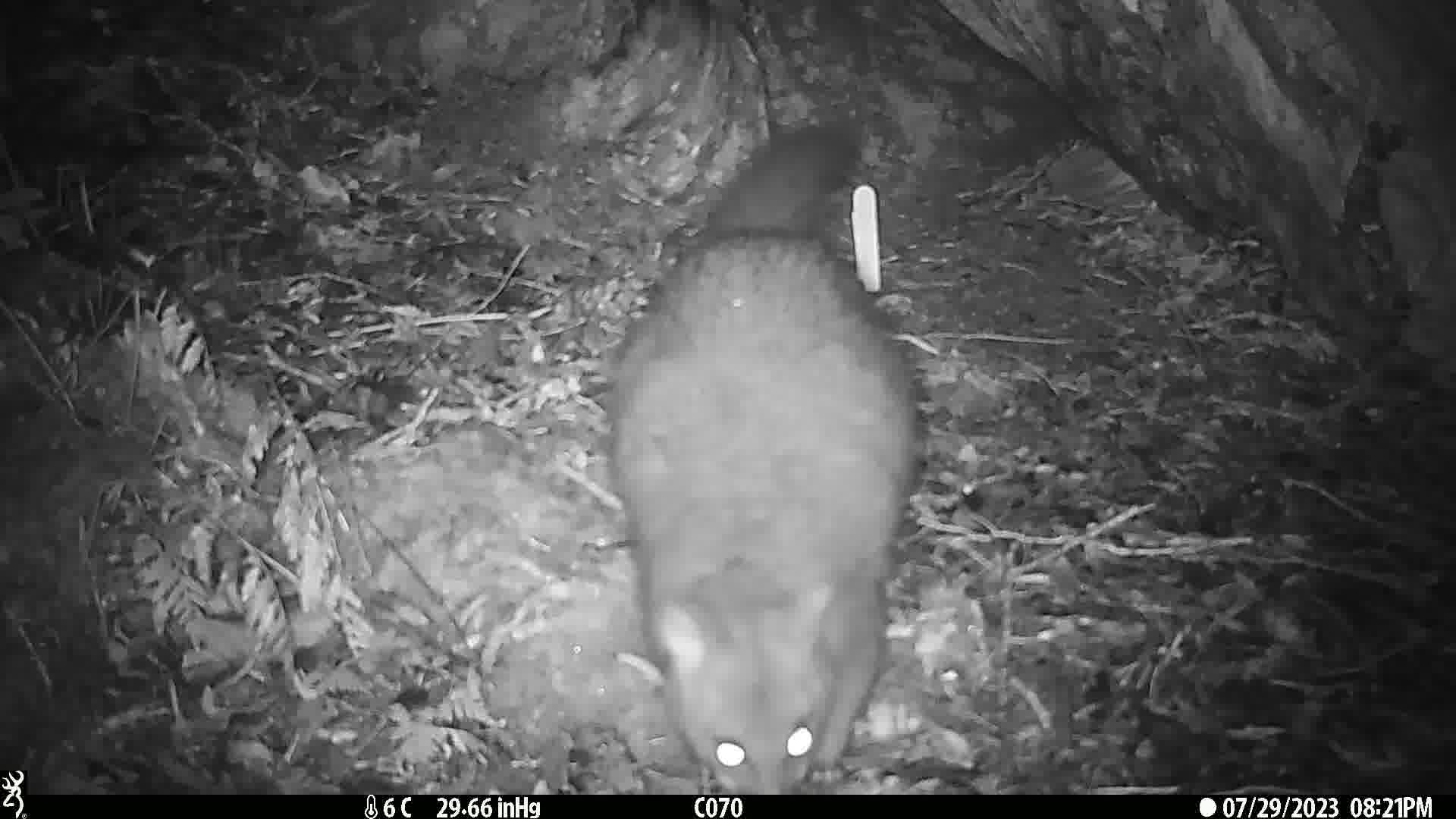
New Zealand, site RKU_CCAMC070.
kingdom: Animalia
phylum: Chordata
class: Mammalia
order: Diprotodontia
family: Phalangeridae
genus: Trichosurus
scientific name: Trichosurus vulpecula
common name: common brushtail possum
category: possum